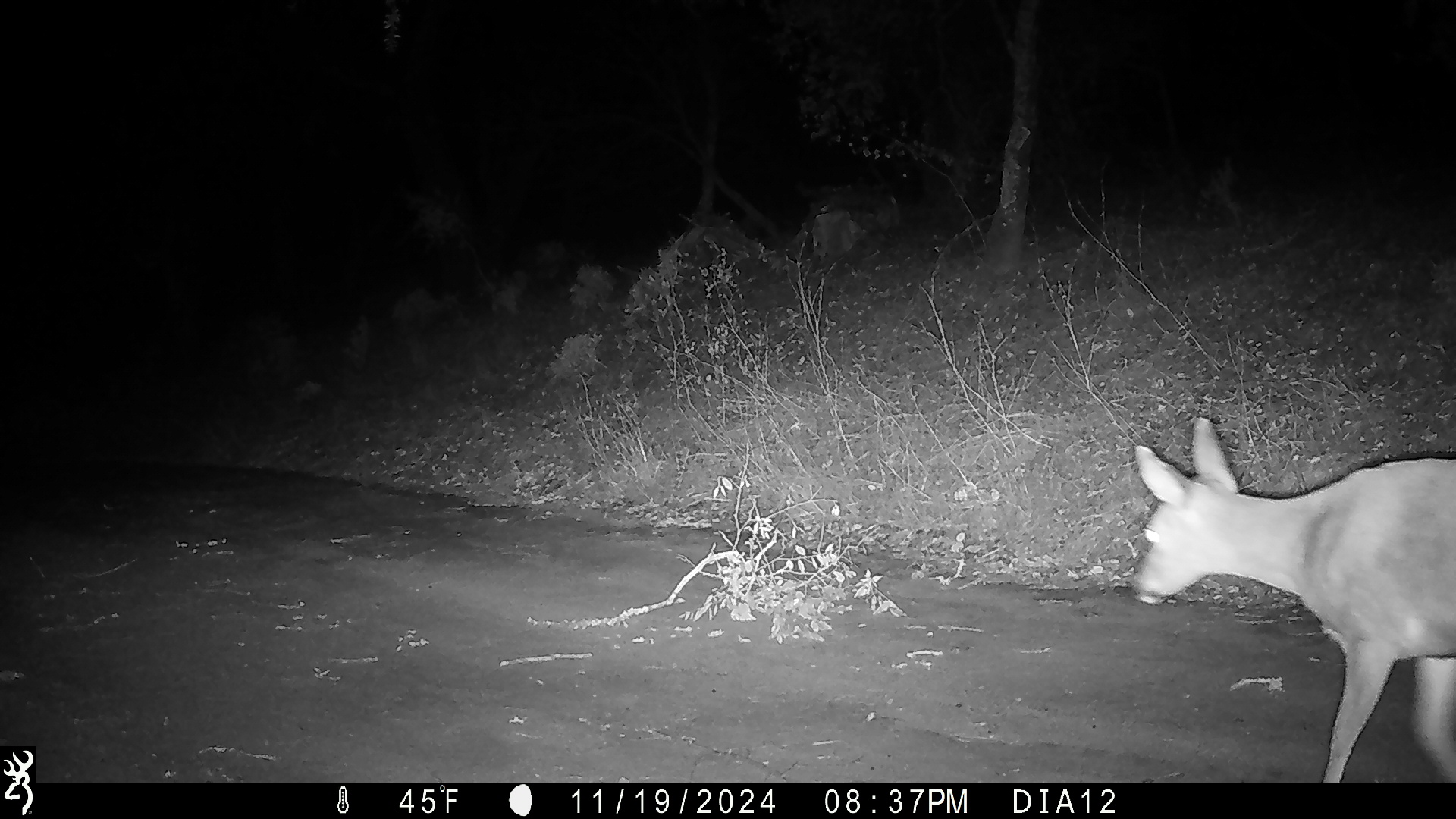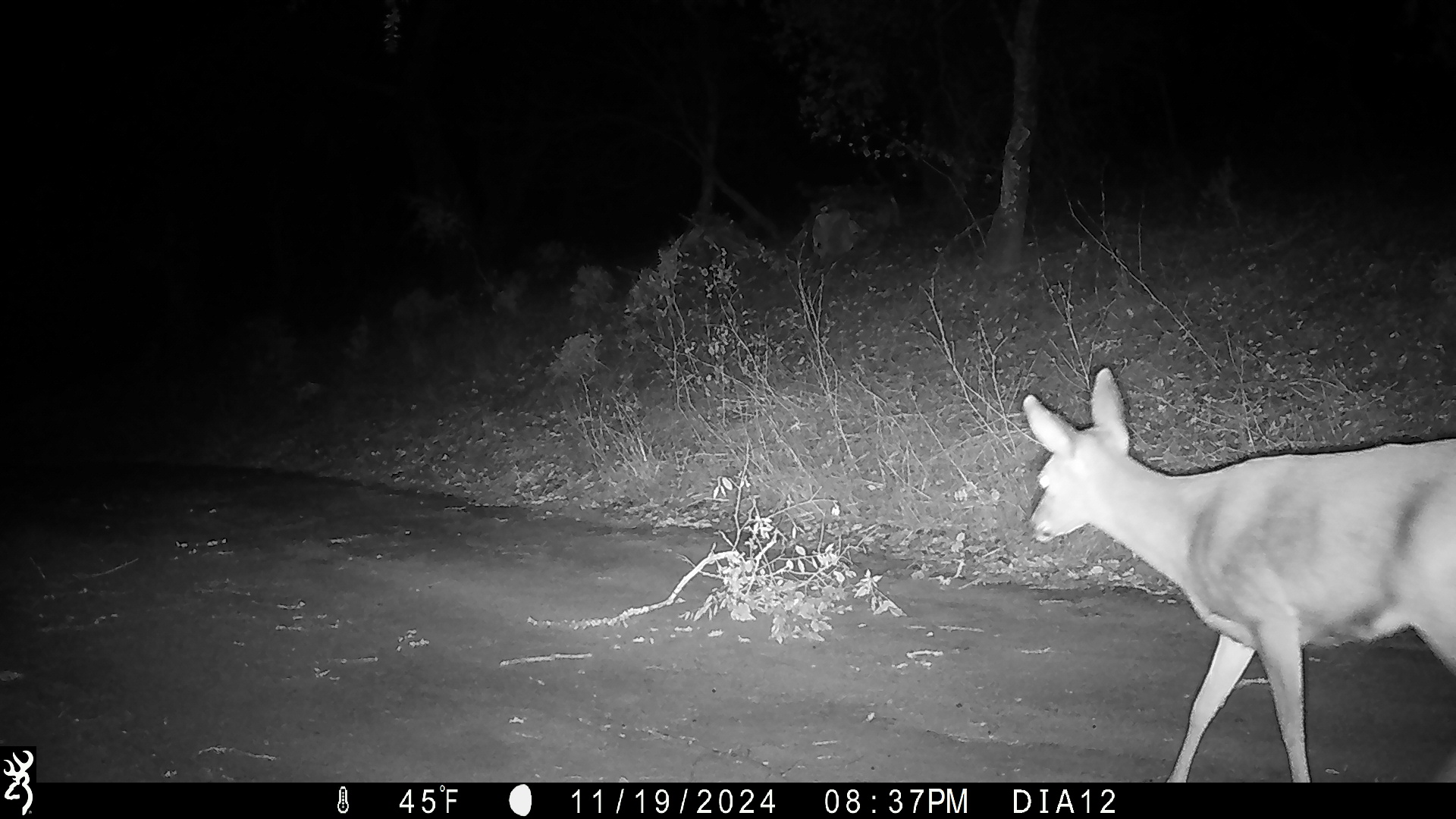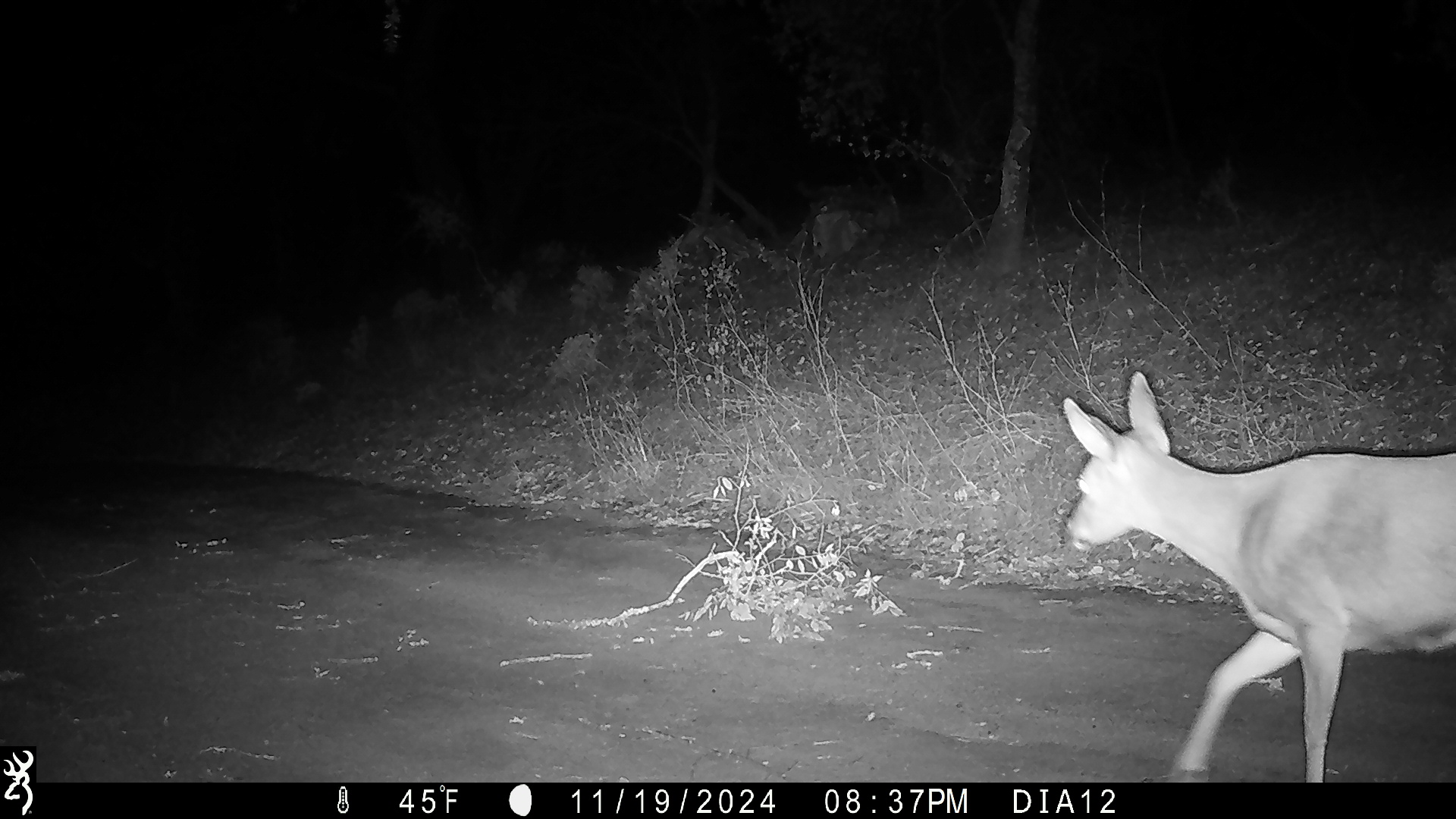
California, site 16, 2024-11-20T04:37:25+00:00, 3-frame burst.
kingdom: Animalia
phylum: Chordata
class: Mammalia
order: Artiodactyla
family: Cervidae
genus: Odocoileus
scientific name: Odocoileus hemionus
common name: mule deer